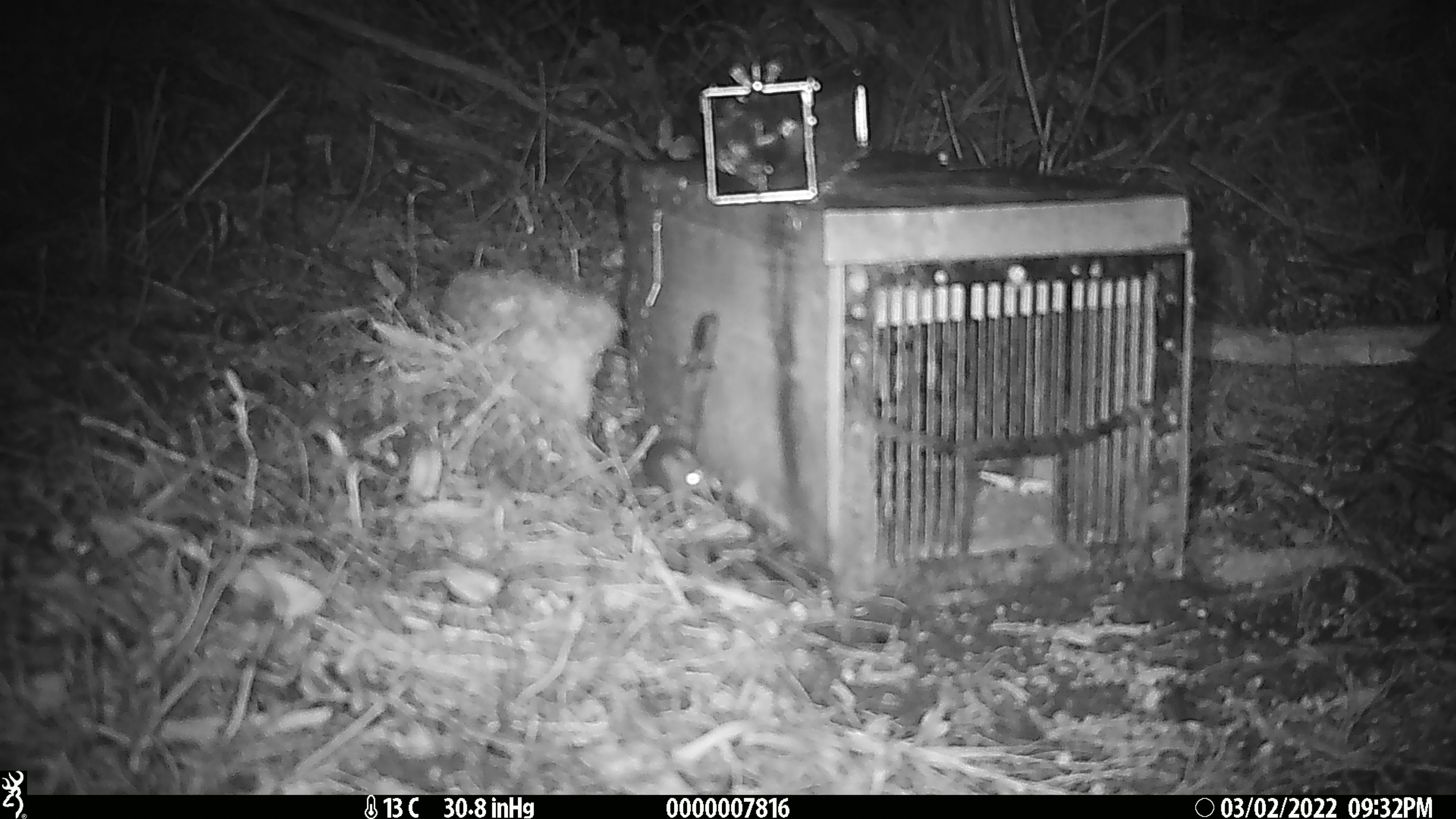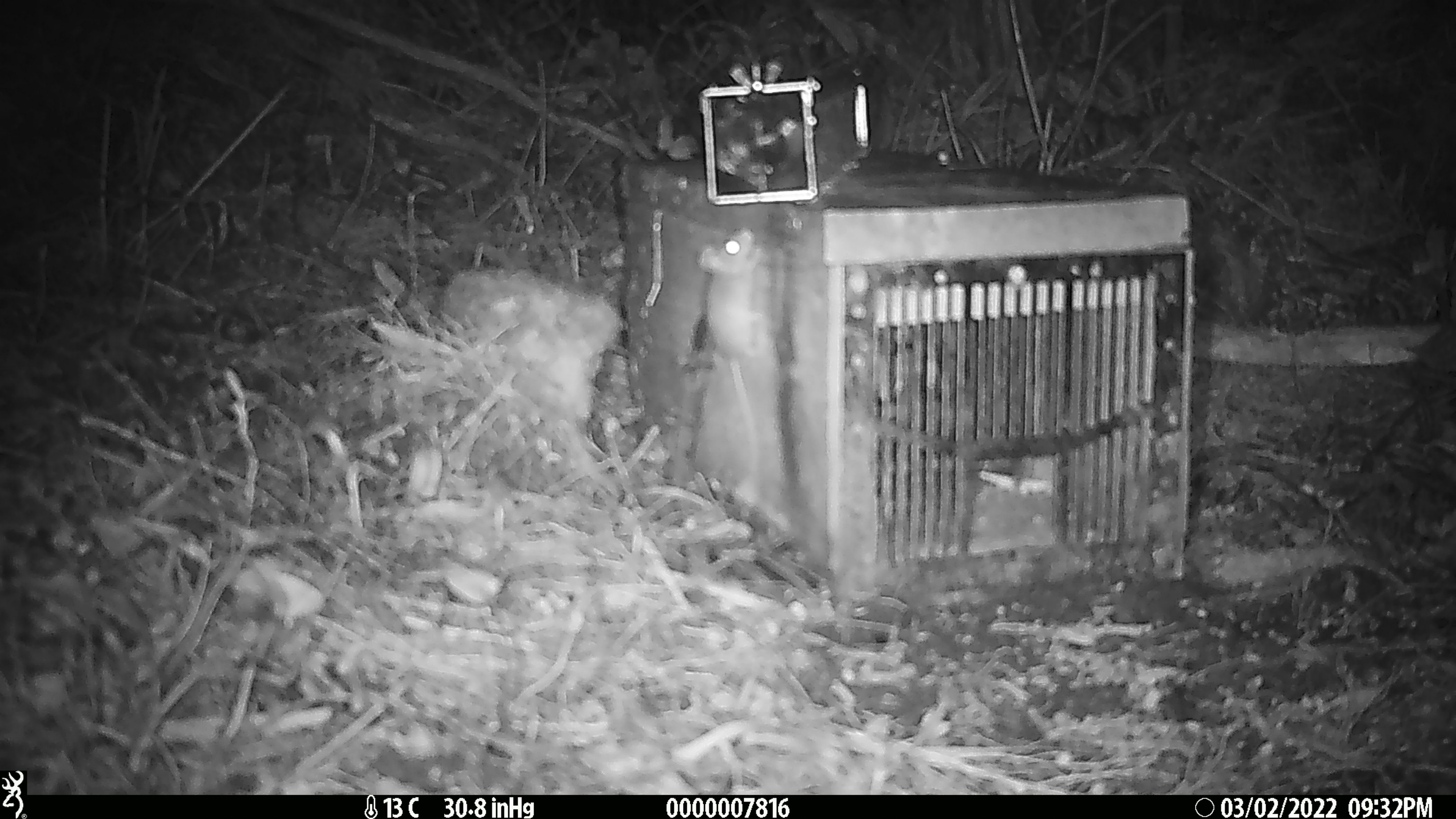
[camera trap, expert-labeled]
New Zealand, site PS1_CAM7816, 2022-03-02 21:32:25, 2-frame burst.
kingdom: Animalia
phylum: Chordata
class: Mammalia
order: Rodentia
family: Muridae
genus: Mus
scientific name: Mus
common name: mouse